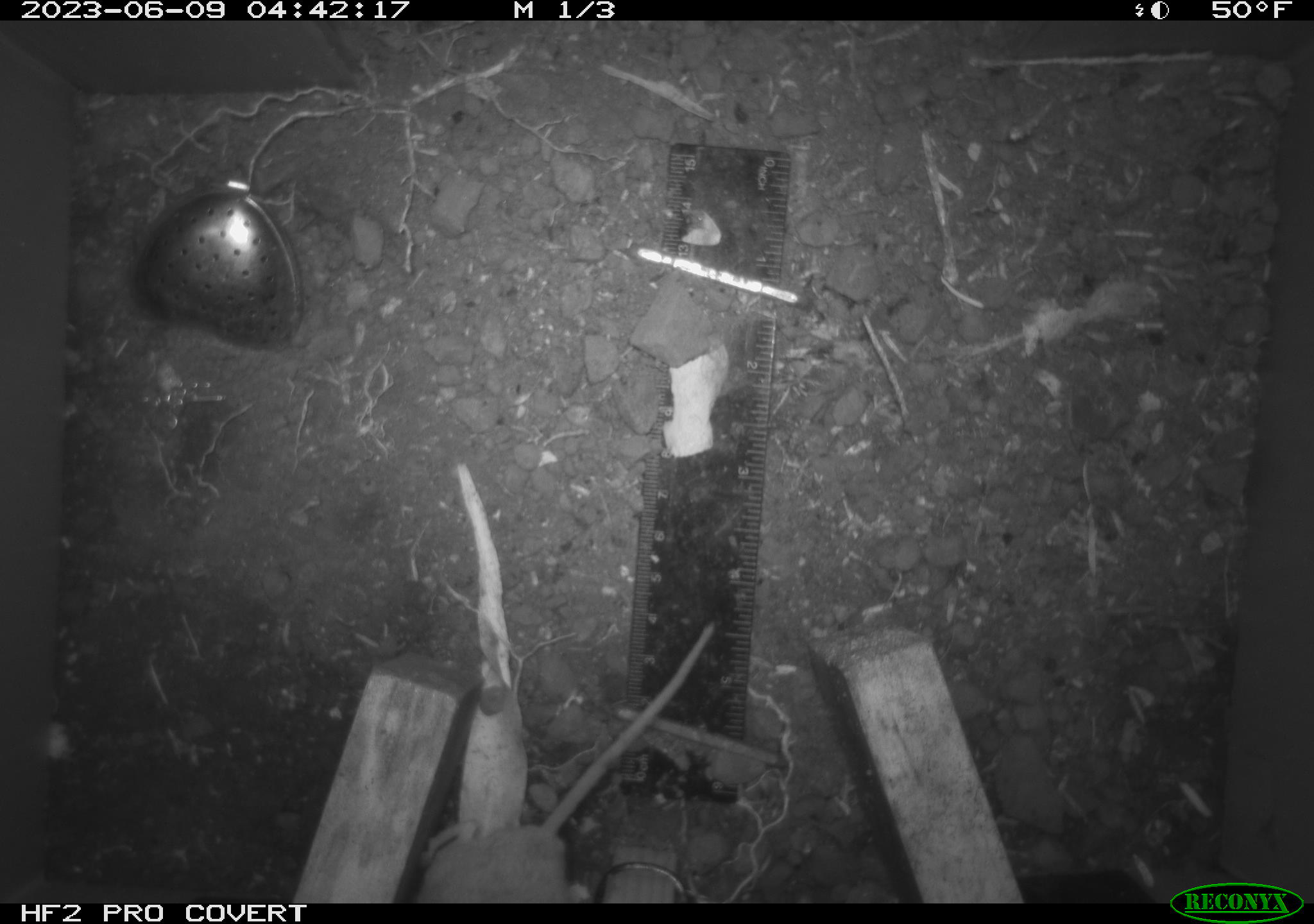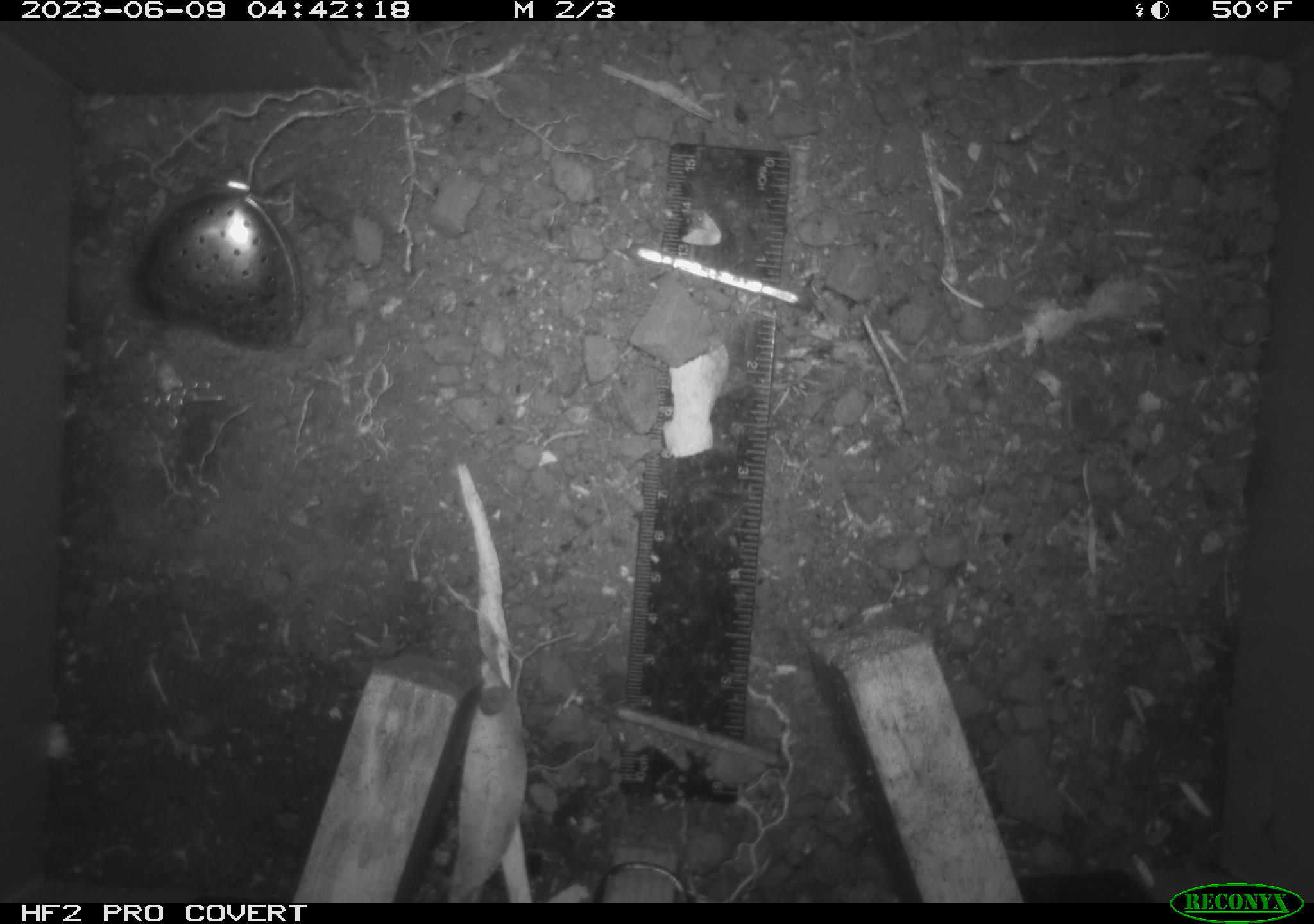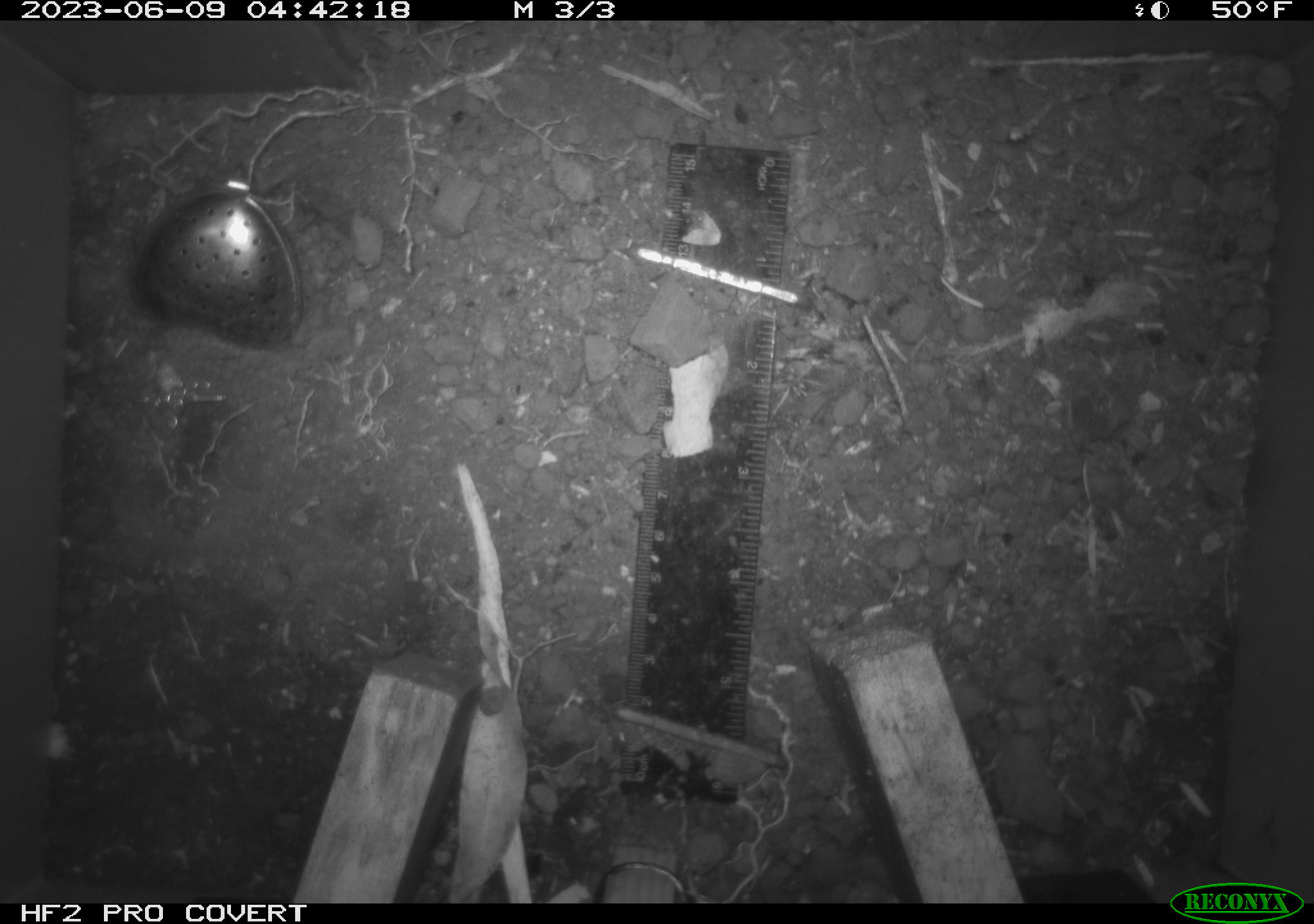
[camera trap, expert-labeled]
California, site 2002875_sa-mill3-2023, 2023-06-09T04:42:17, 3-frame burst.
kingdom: Animalia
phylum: Chordata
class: Mammalia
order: Rodentia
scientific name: Rodentia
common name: mouse species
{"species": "mouse species (Rodentia)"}